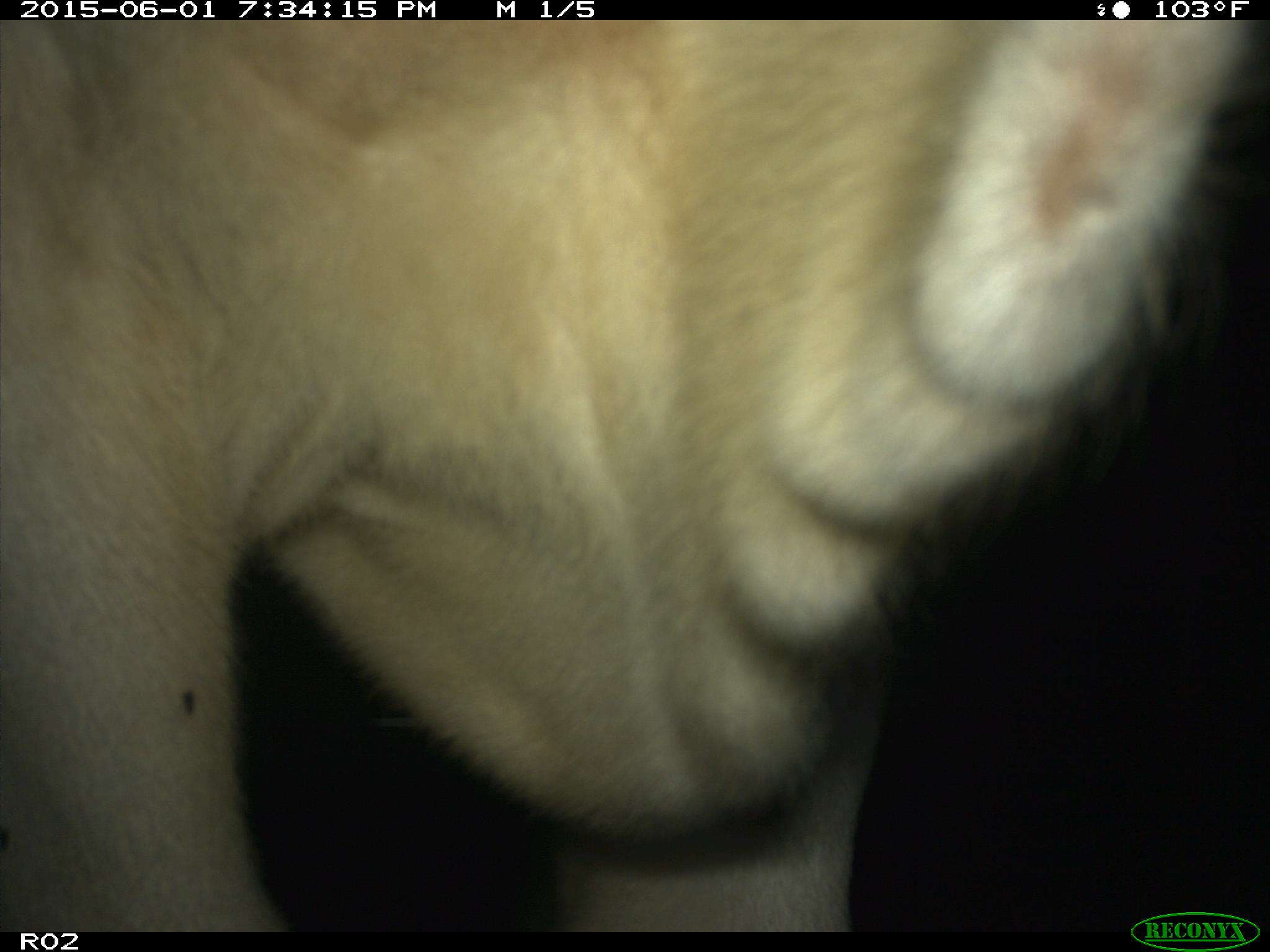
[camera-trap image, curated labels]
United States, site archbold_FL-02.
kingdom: Animalia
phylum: Chordata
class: Mammalia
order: Artiodactyla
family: Bovidae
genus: Bos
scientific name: Bos taurus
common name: domestic cow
Bos taurus (domestic cow).